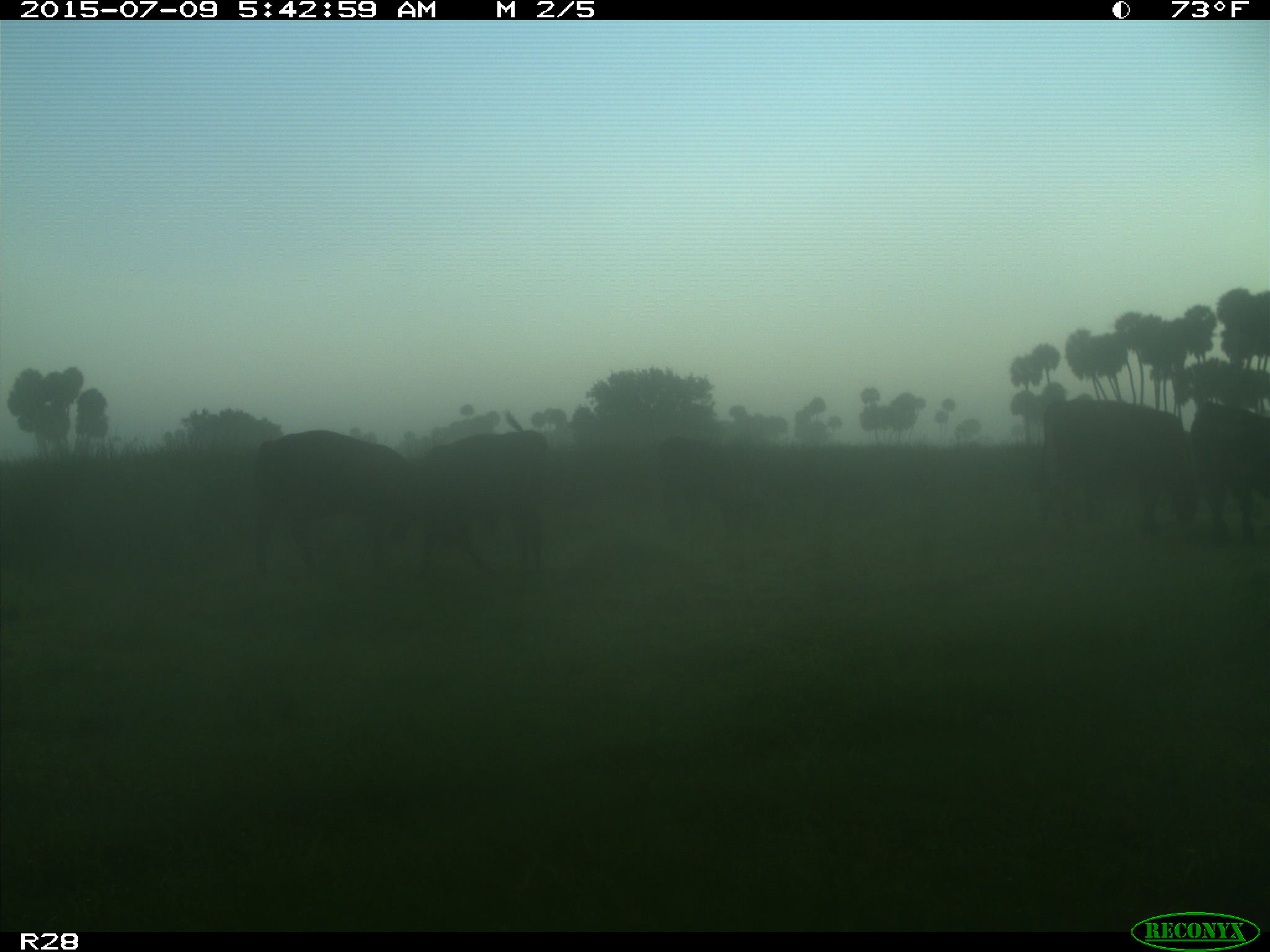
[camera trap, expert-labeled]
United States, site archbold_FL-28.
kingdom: Animalia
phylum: Chordata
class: Mammalia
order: Artiodactyla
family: Bovidae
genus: Bos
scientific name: Bos taurus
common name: domestic cow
Bos taurus (domestic cow).